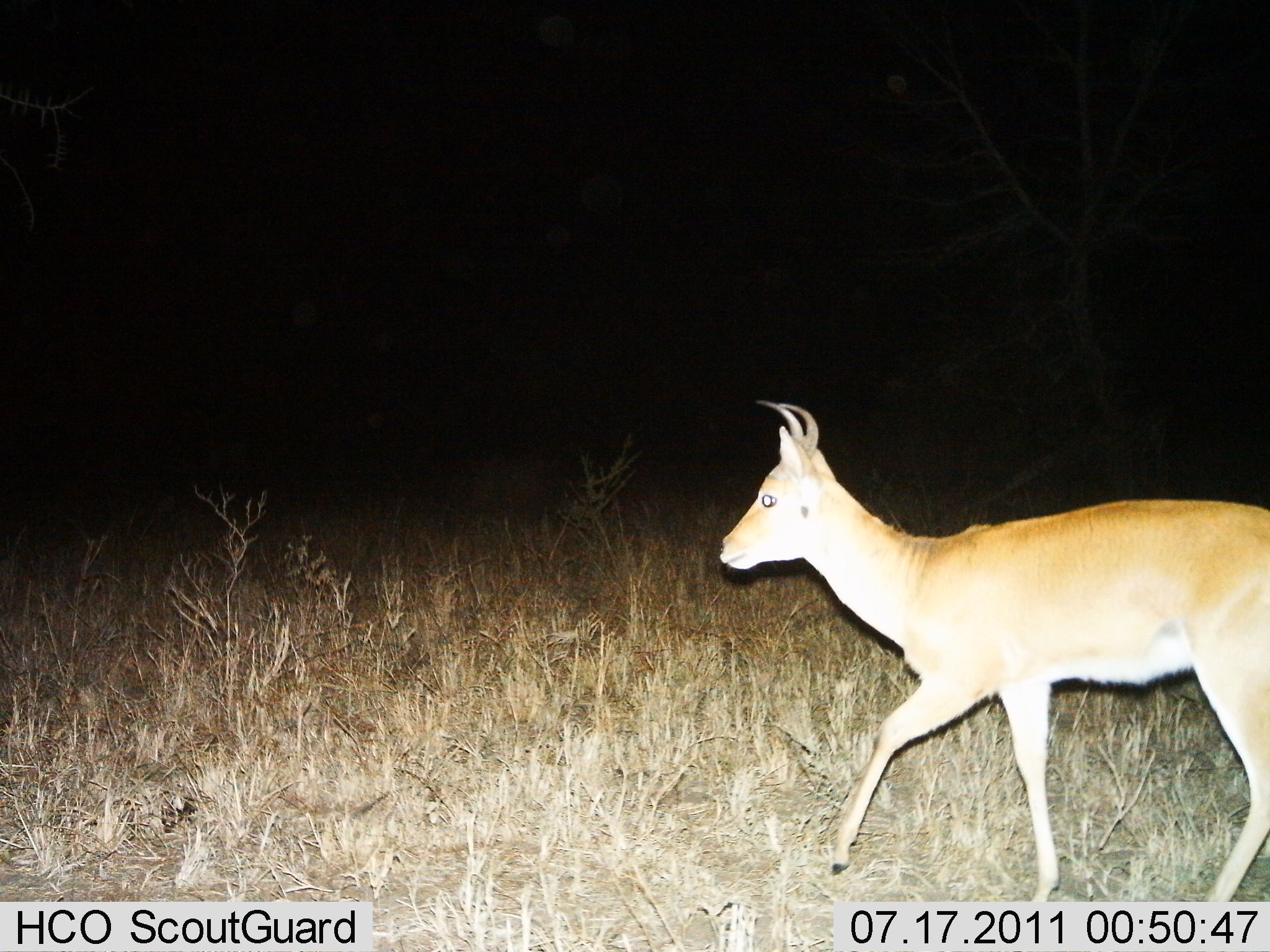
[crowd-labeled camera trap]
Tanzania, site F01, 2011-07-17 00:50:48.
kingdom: Animalia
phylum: Chordata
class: Mammalia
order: Artiodactyla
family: Bovidae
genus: Redunca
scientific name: Redunca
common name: reedbuck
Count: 1.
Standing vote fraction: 18%.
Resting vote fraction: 0%.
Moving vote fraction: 82%.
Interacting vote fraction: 0%.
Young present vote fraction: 0%.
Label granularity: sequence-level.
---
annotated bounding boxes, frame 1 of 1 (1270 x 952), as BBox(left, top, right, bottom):
animal: BBox(720, 400, 1270, 901)